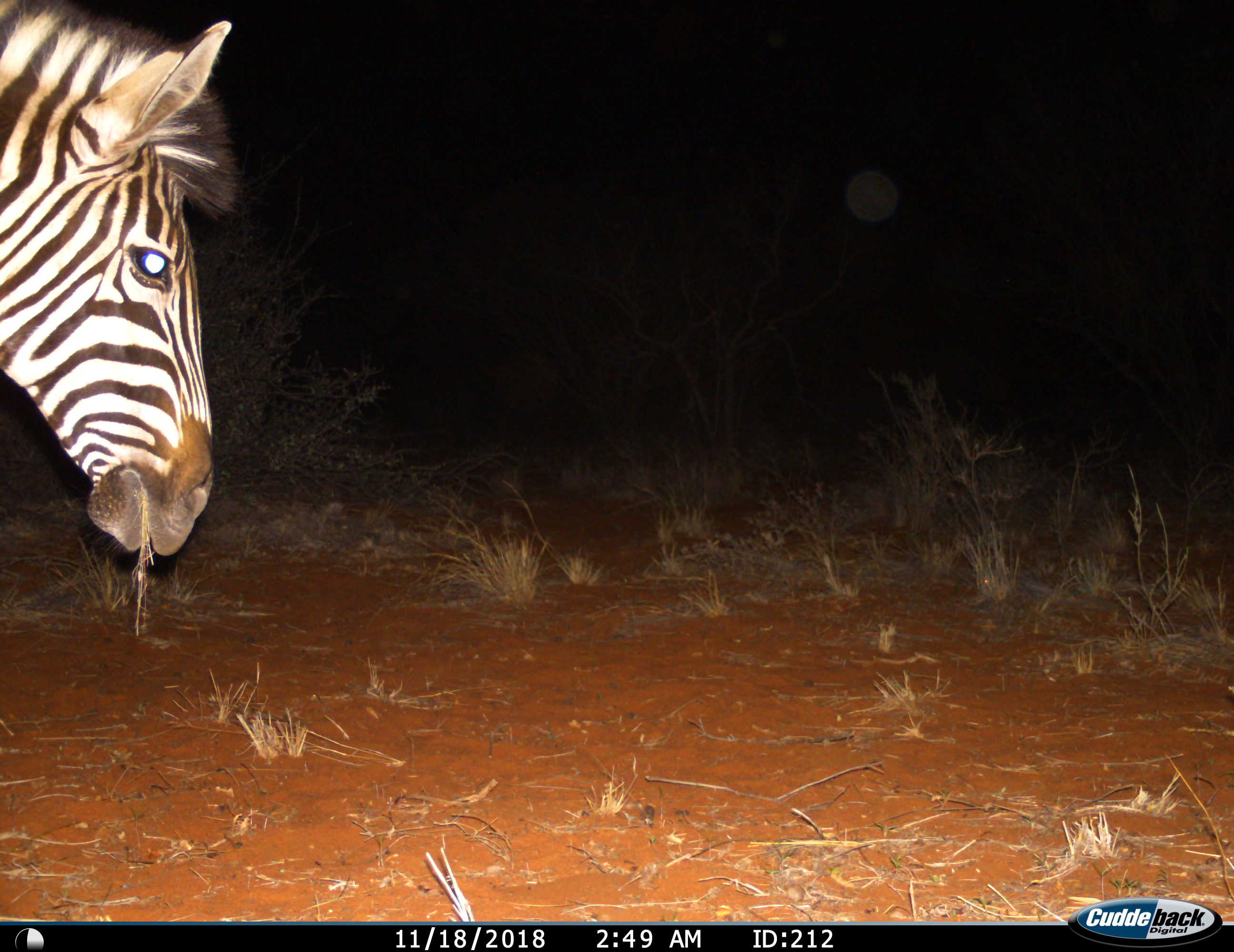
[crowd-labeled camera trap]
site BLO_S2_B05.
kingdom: Animalia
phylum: Chordata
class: Mammalia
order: Perissodactyla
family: Equidae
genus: Equus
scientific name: Equus quagga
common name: plains zebra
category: zebraplains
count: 1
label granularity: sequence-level